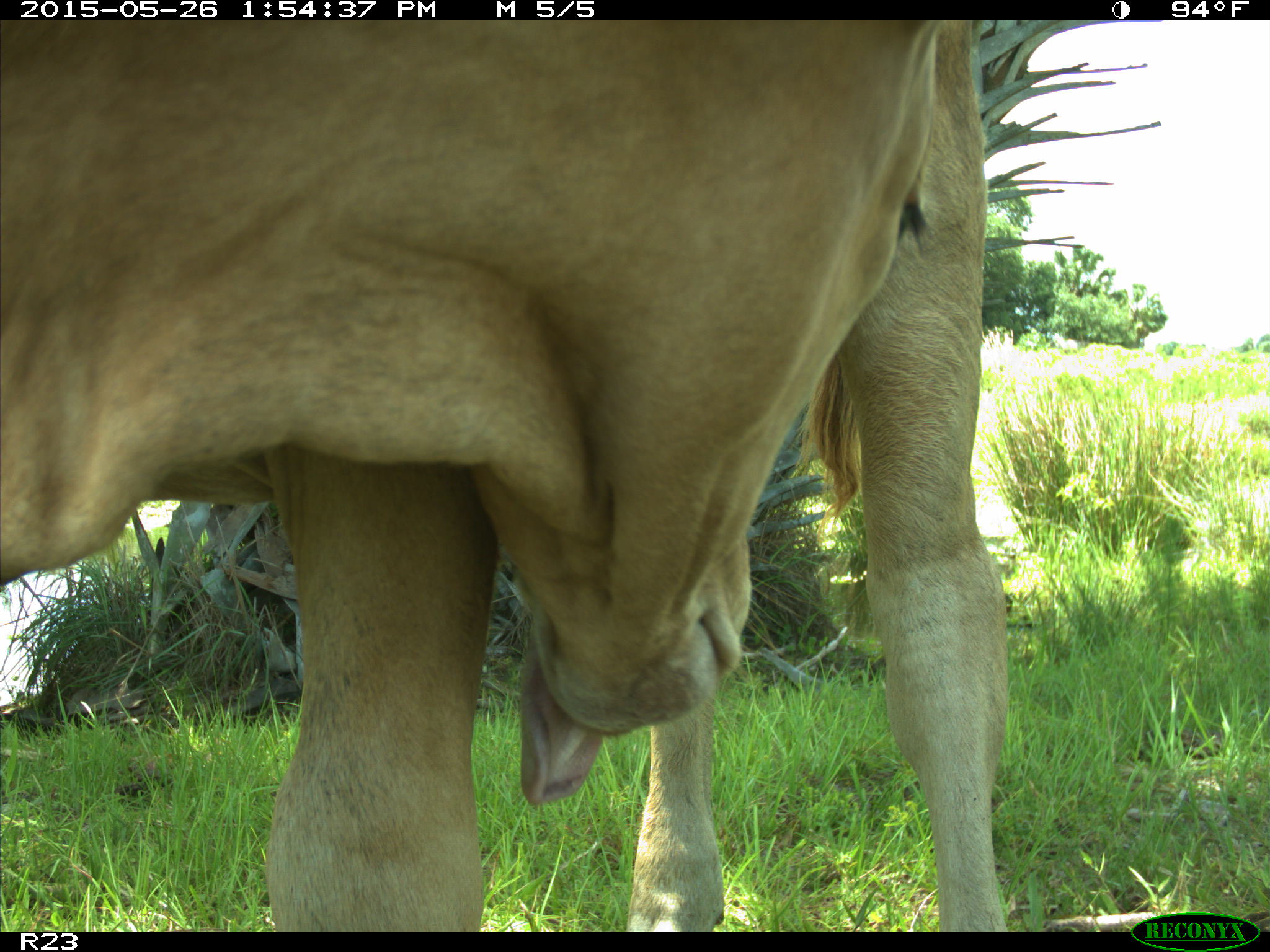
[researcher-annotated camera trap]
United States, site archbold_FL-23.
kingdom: Animalia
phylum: Chordata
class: Mammalia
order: Artiodactyla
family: Bovidae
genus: Bos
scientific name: Bos taurus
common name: domestic cow